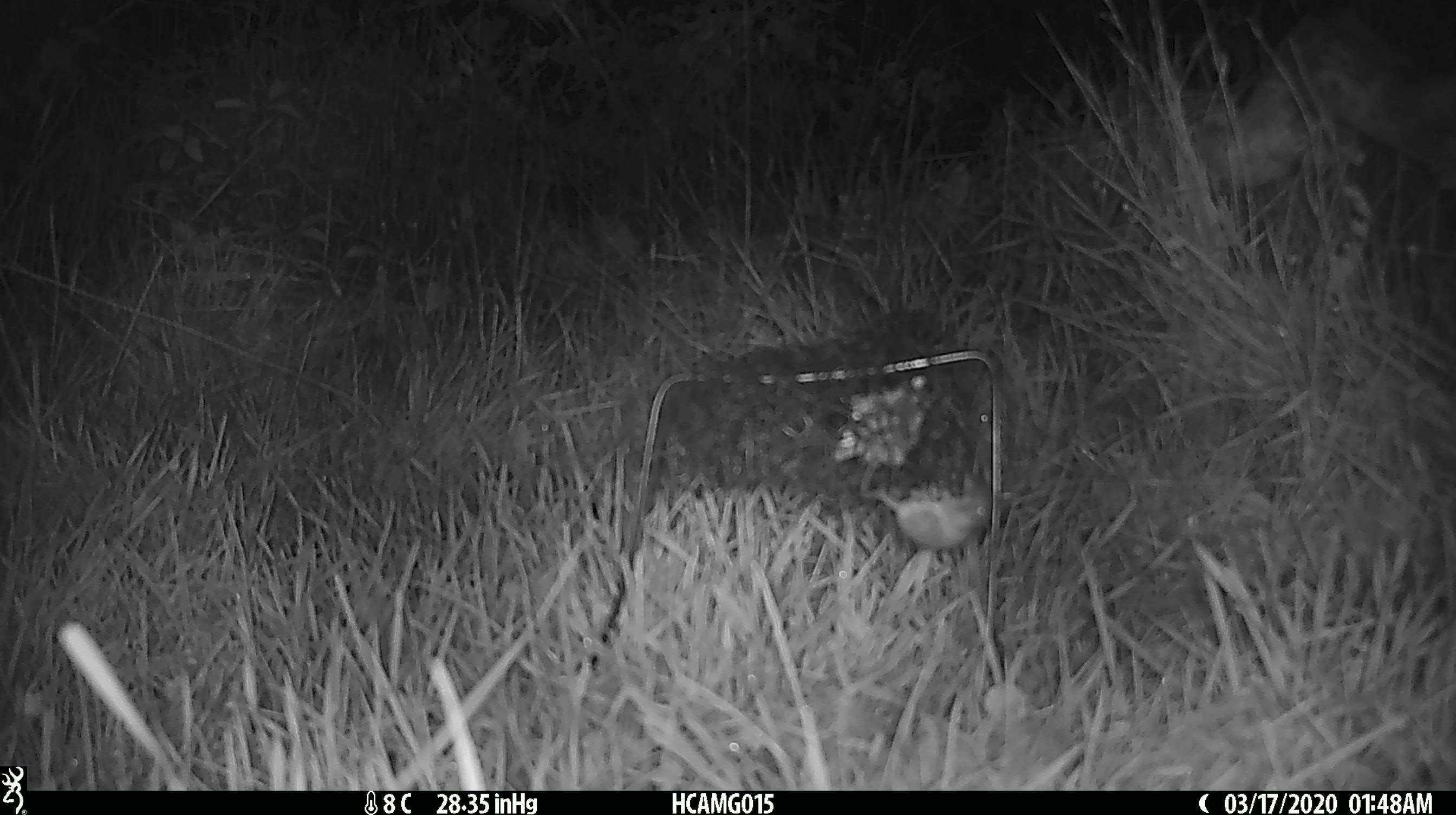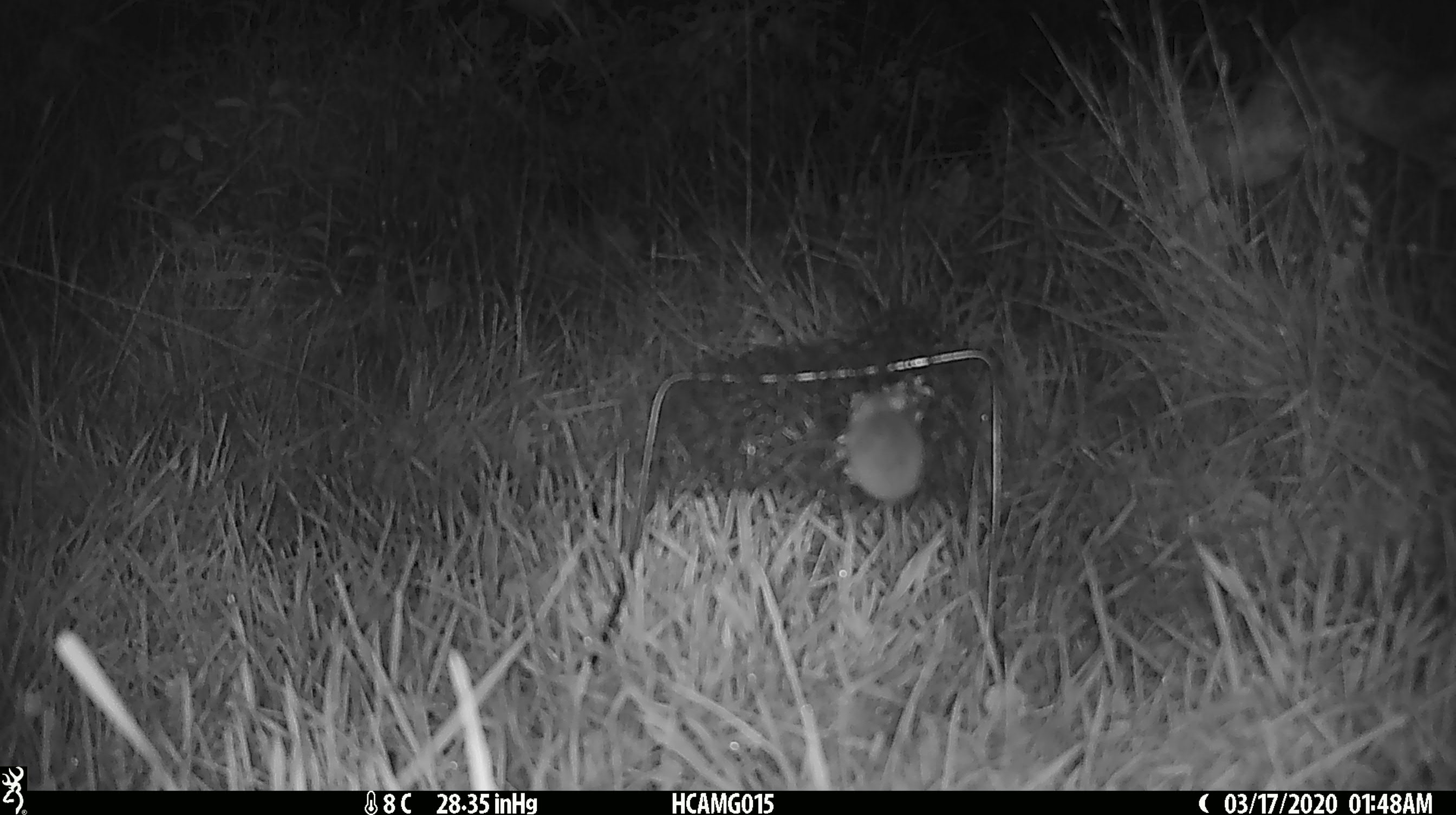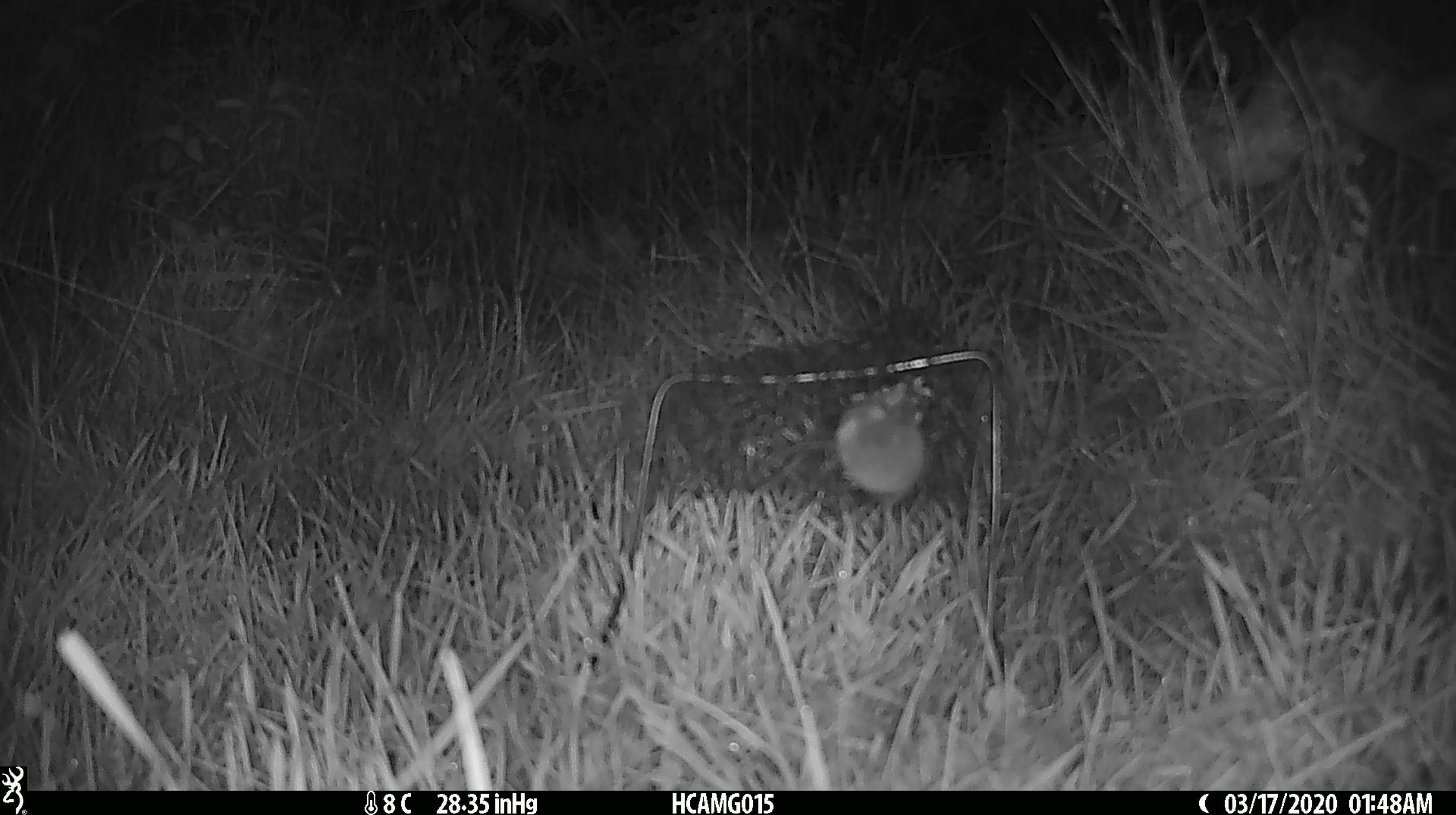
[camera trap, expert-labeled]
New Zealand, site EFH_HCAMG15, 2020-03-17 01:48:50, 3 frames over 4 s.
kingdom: Animalia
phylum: Chordata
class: Mammalia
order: Rodentia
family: Muridae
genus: Mus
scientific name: Mus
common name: mouse